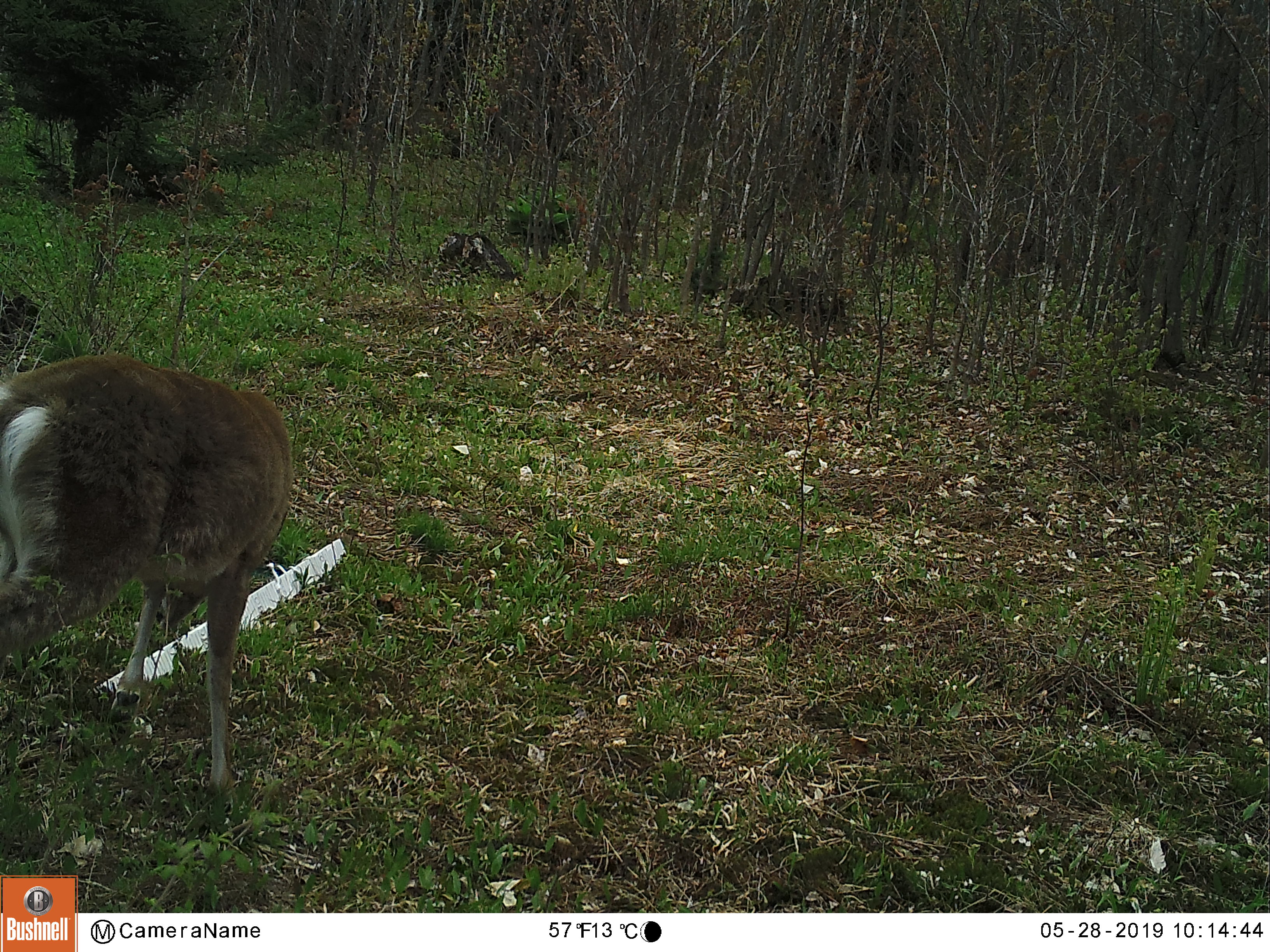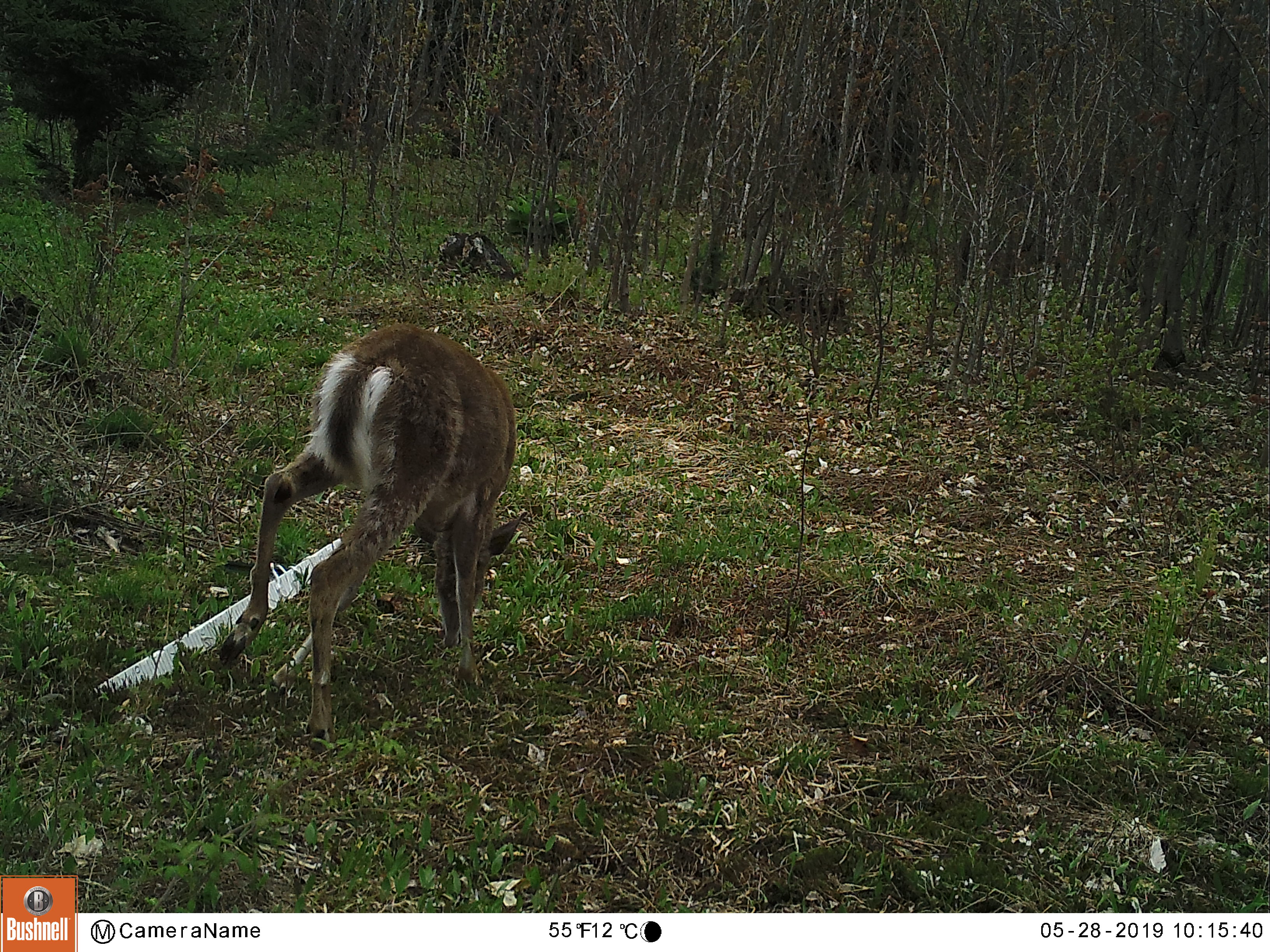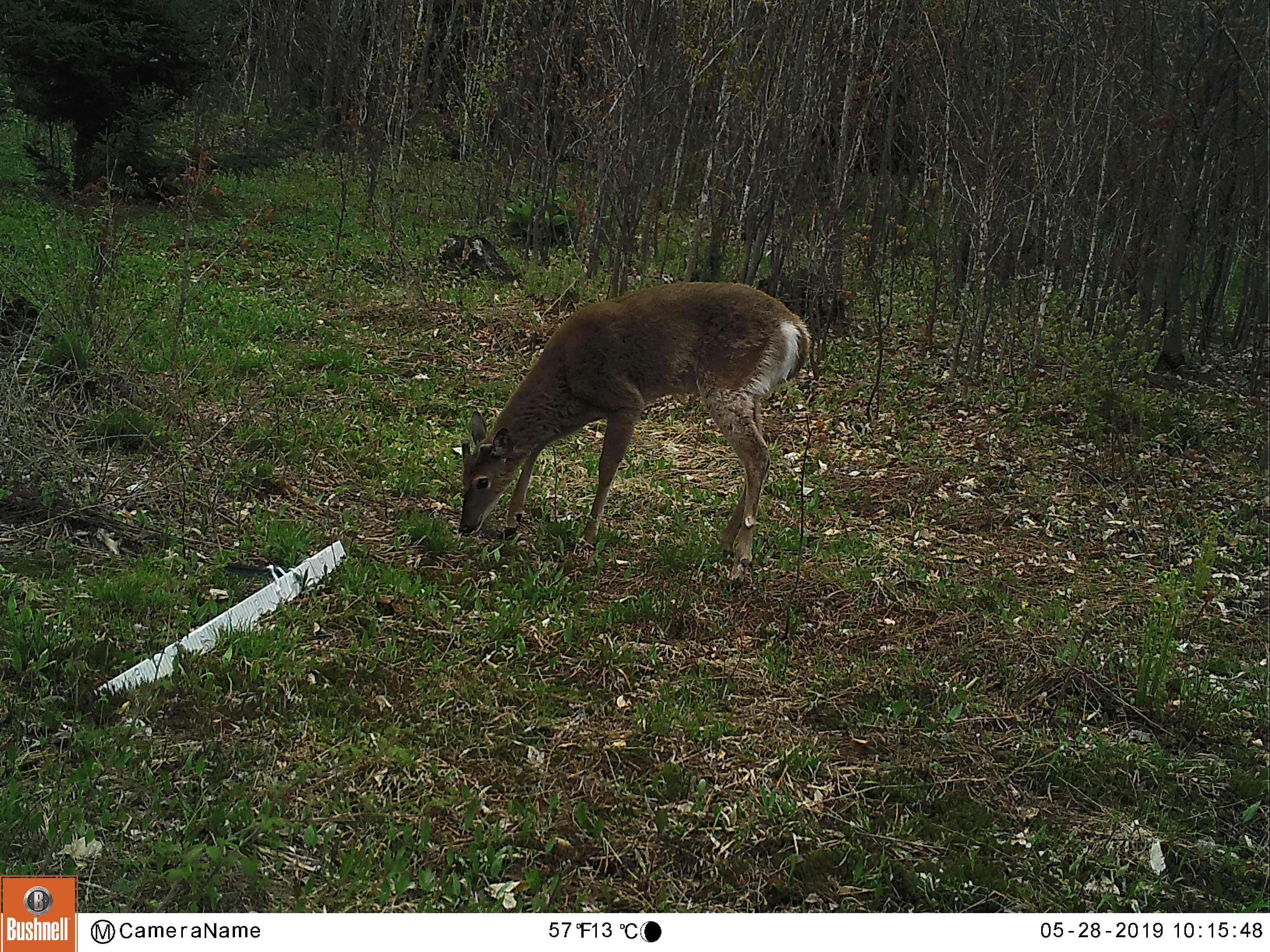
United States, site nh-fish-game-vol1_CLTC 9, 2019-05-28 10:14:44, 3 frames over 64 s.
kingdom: Animalia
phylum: Chordata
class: Mammalia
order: Artiodactyla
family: Cervidae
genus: Odocoileus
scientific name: Odocoileus virginianus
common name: white-tailed deer